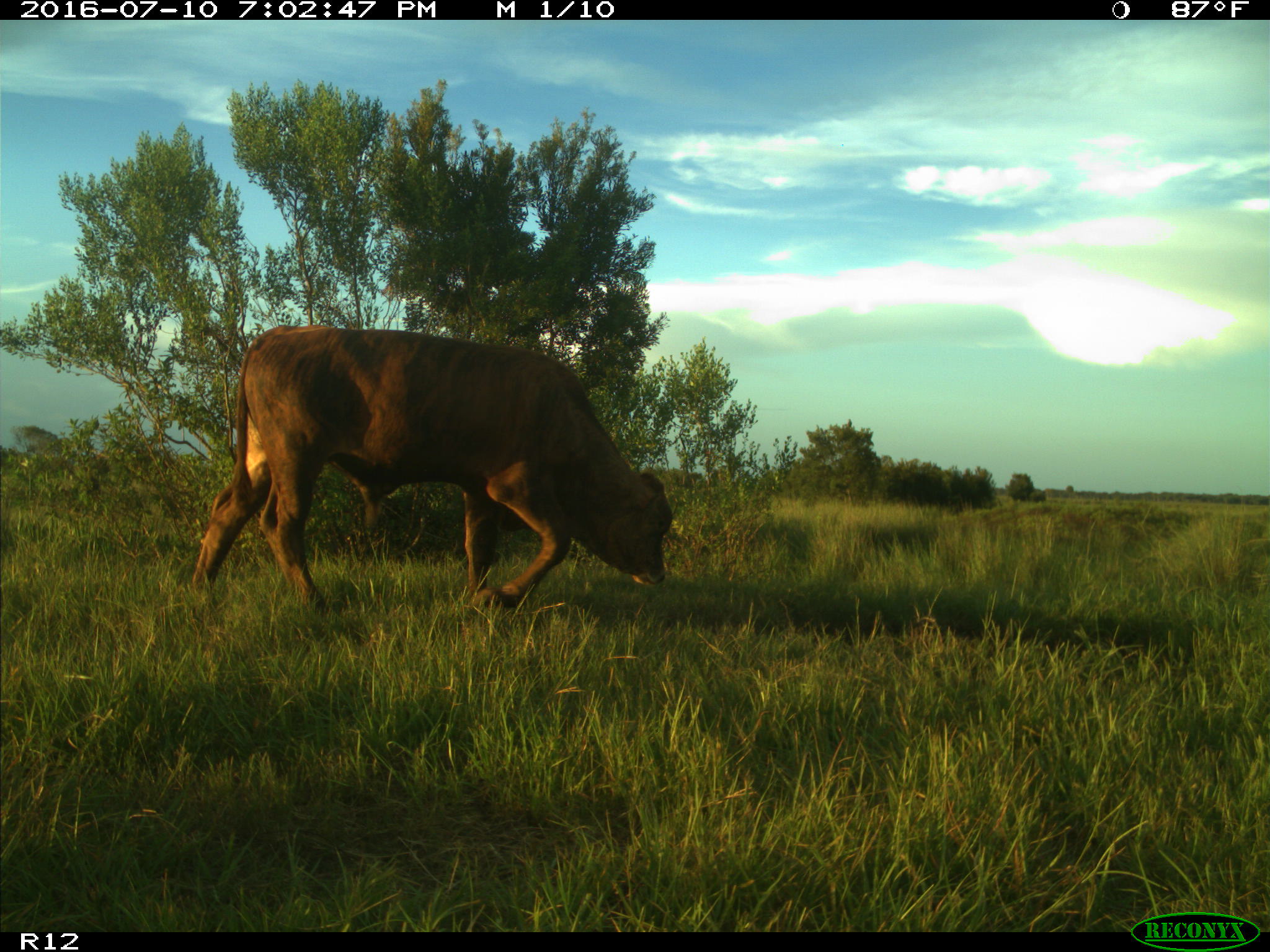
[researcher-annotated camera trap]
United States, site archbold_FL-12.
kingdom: Animalia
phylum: Chordata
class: Mammalia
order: Artiodactyla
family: Bovidae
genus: Bos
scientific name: Bos taurus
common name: domestic cow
Bos taurus (domestic cow).